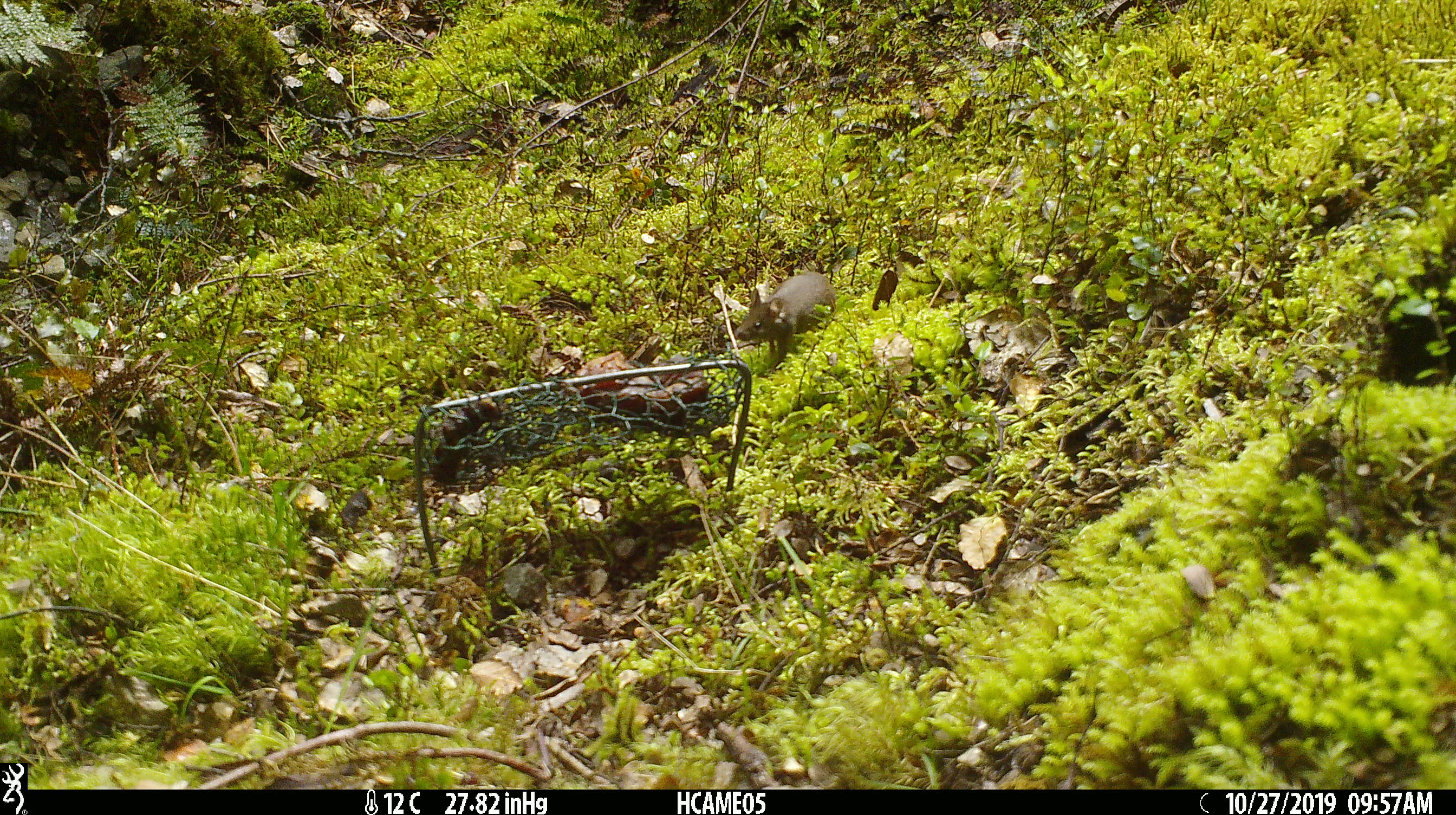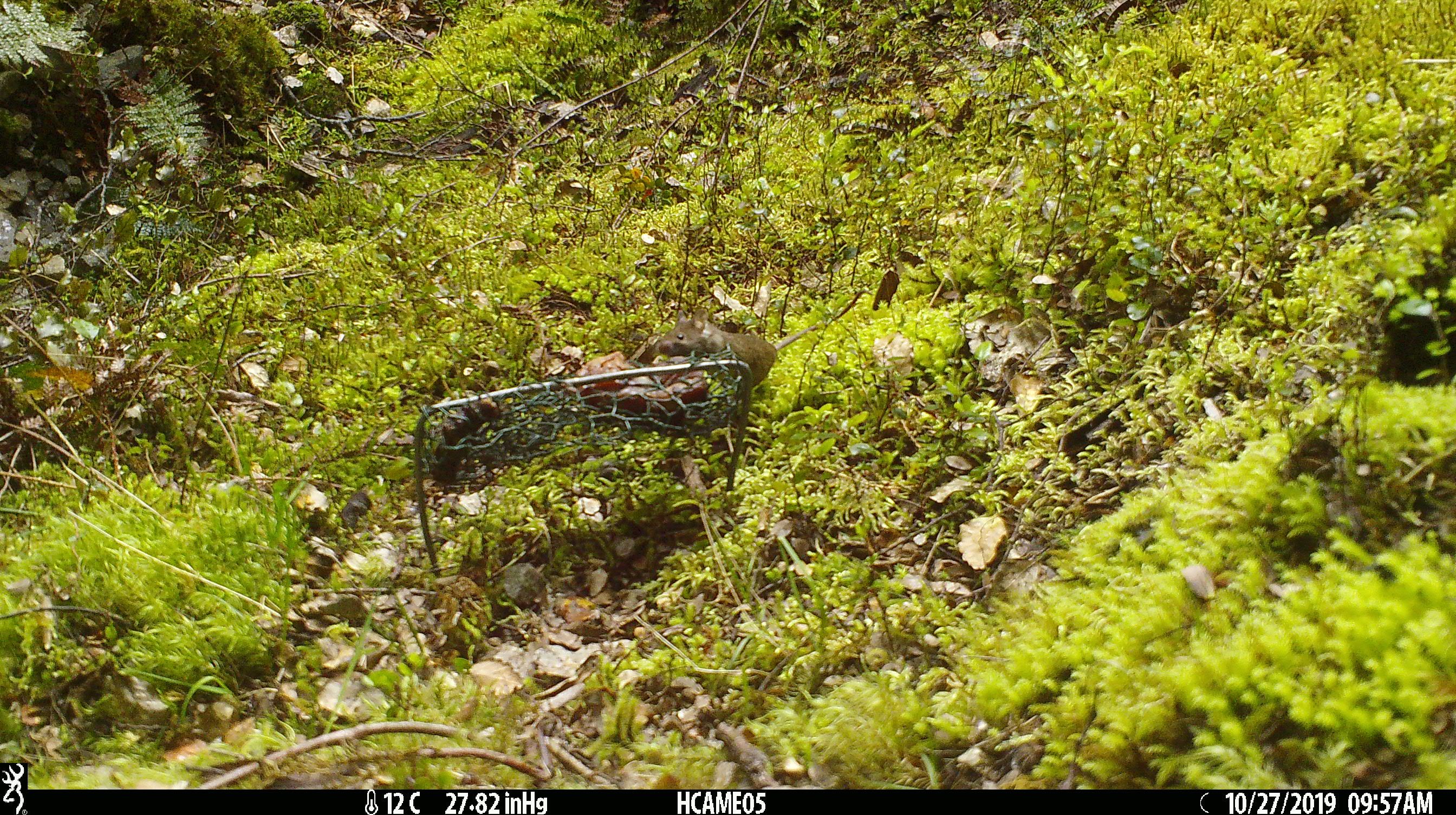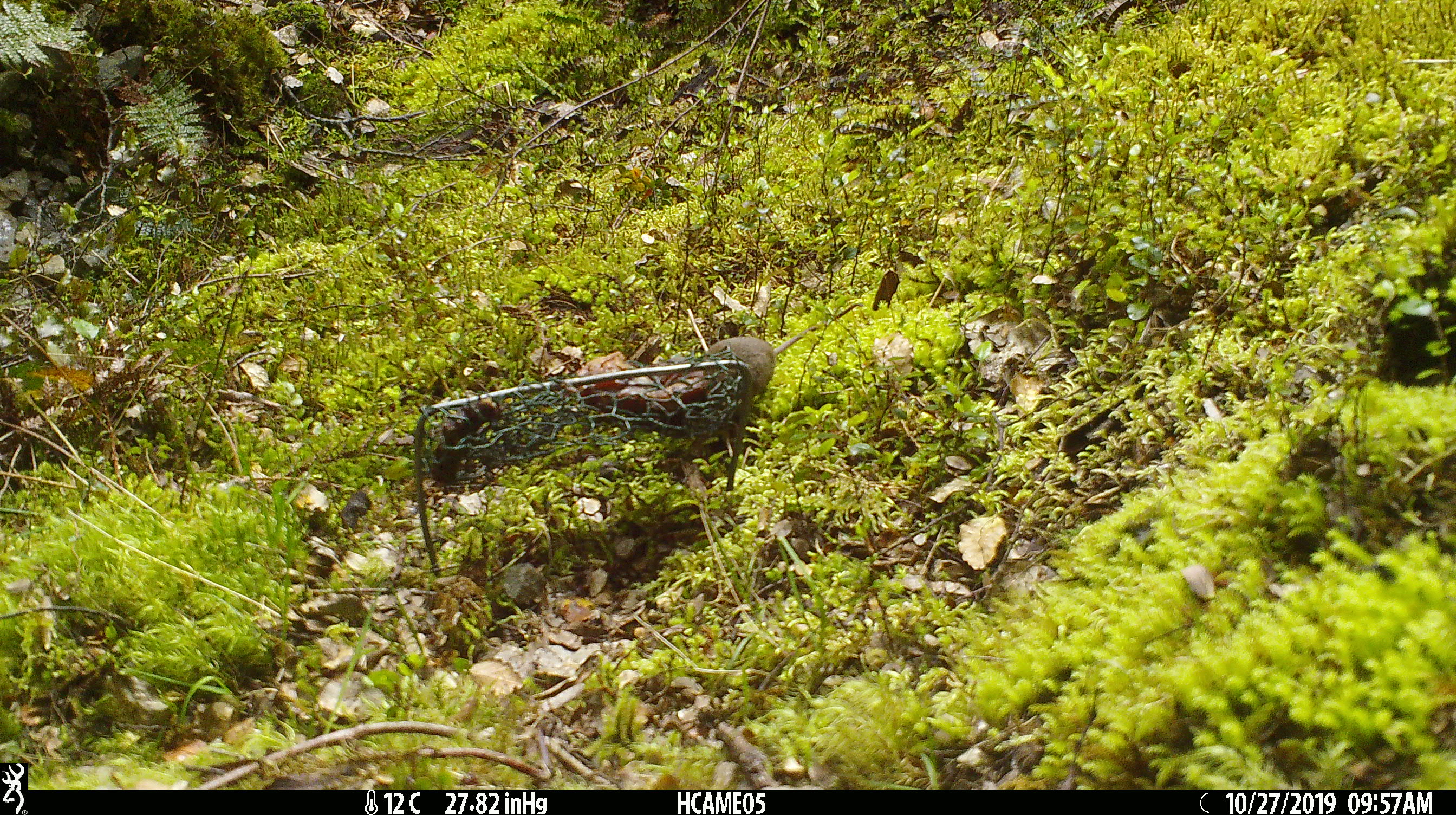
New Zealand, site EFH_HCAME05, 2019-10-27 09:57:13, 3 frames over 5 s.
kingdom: Animalia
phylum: Chordata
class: Mammalia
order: Rodentia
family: Muridae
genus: Mus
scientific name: Mus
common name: mouse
Mouse (Mus).